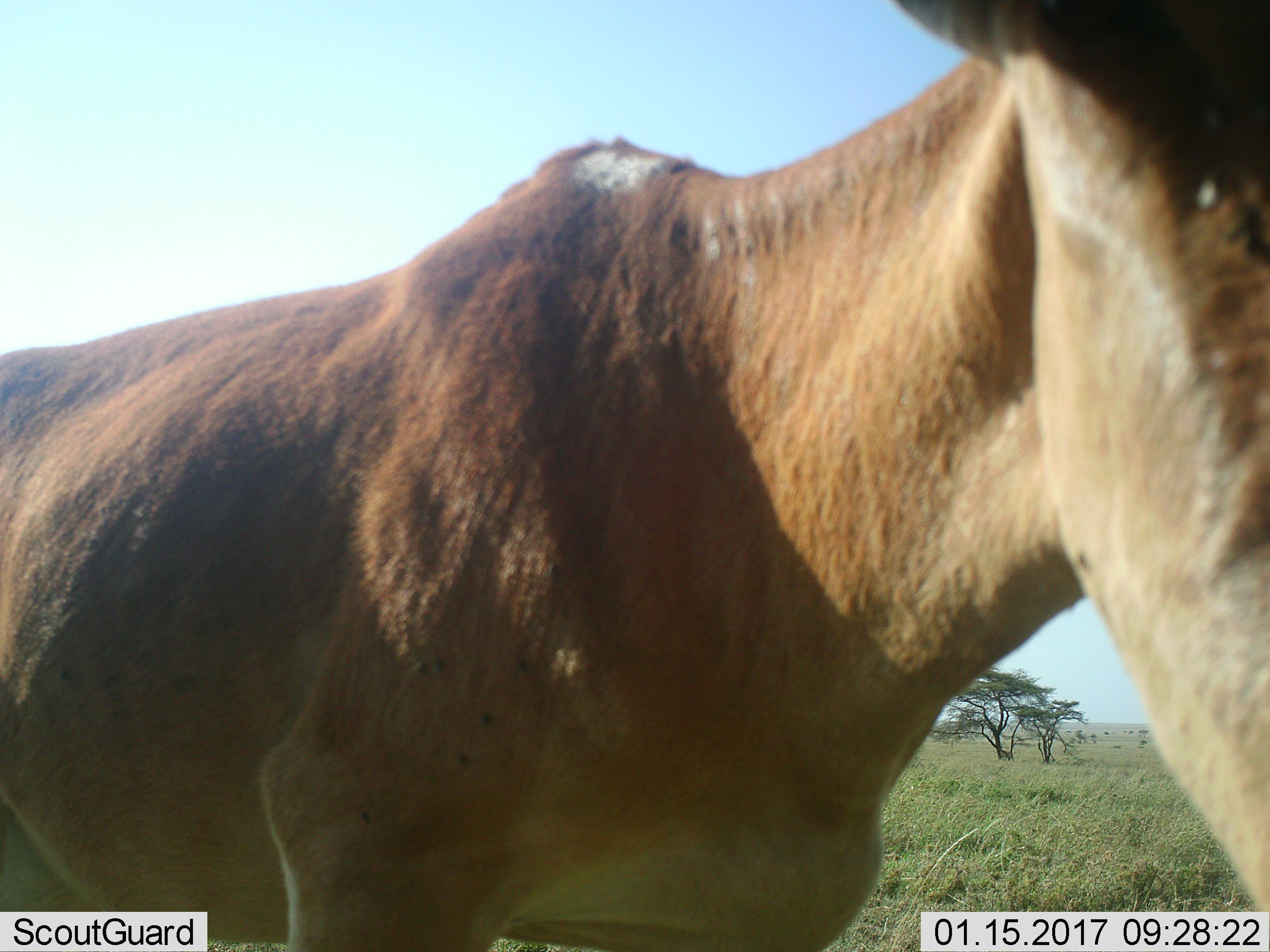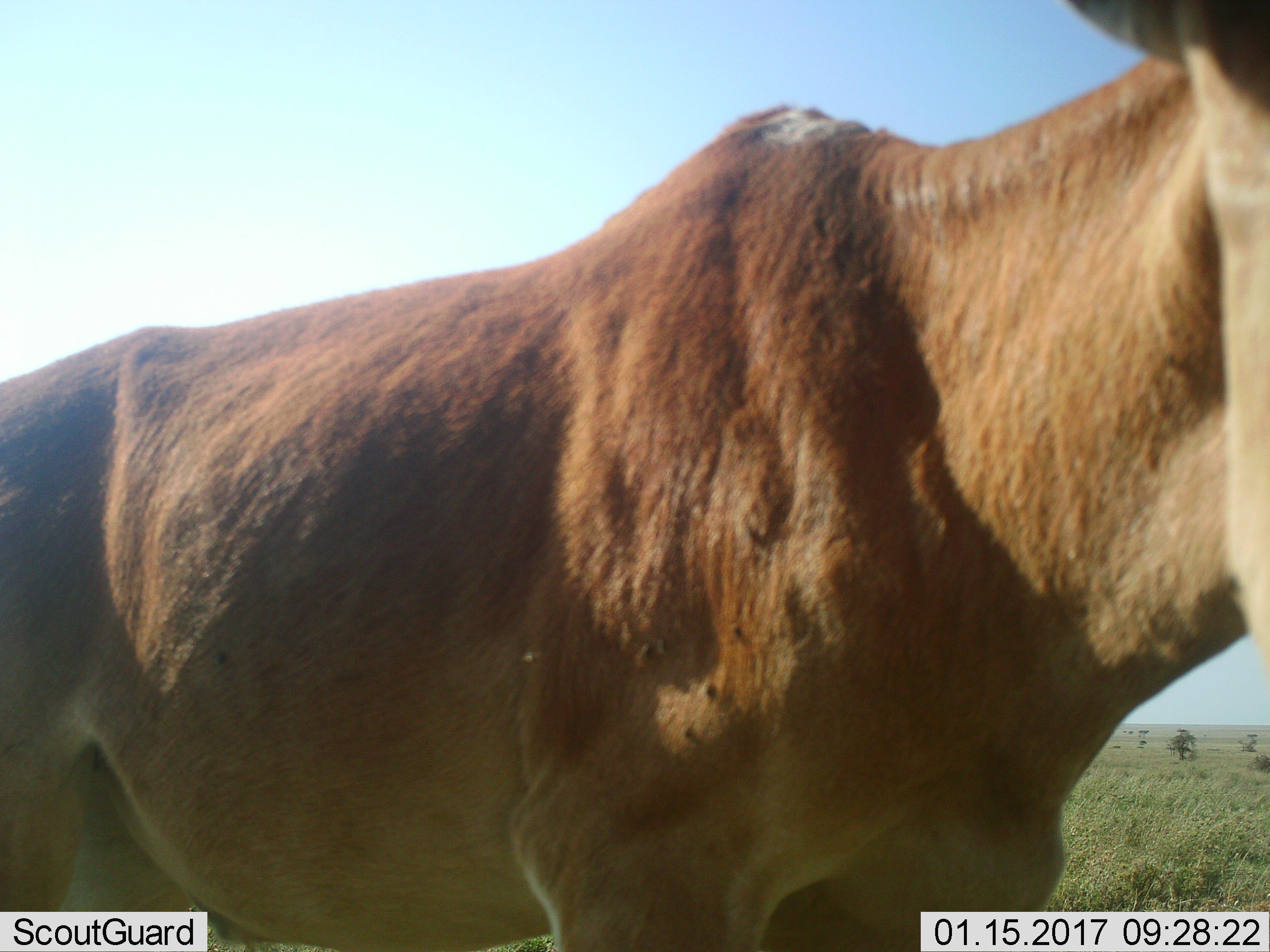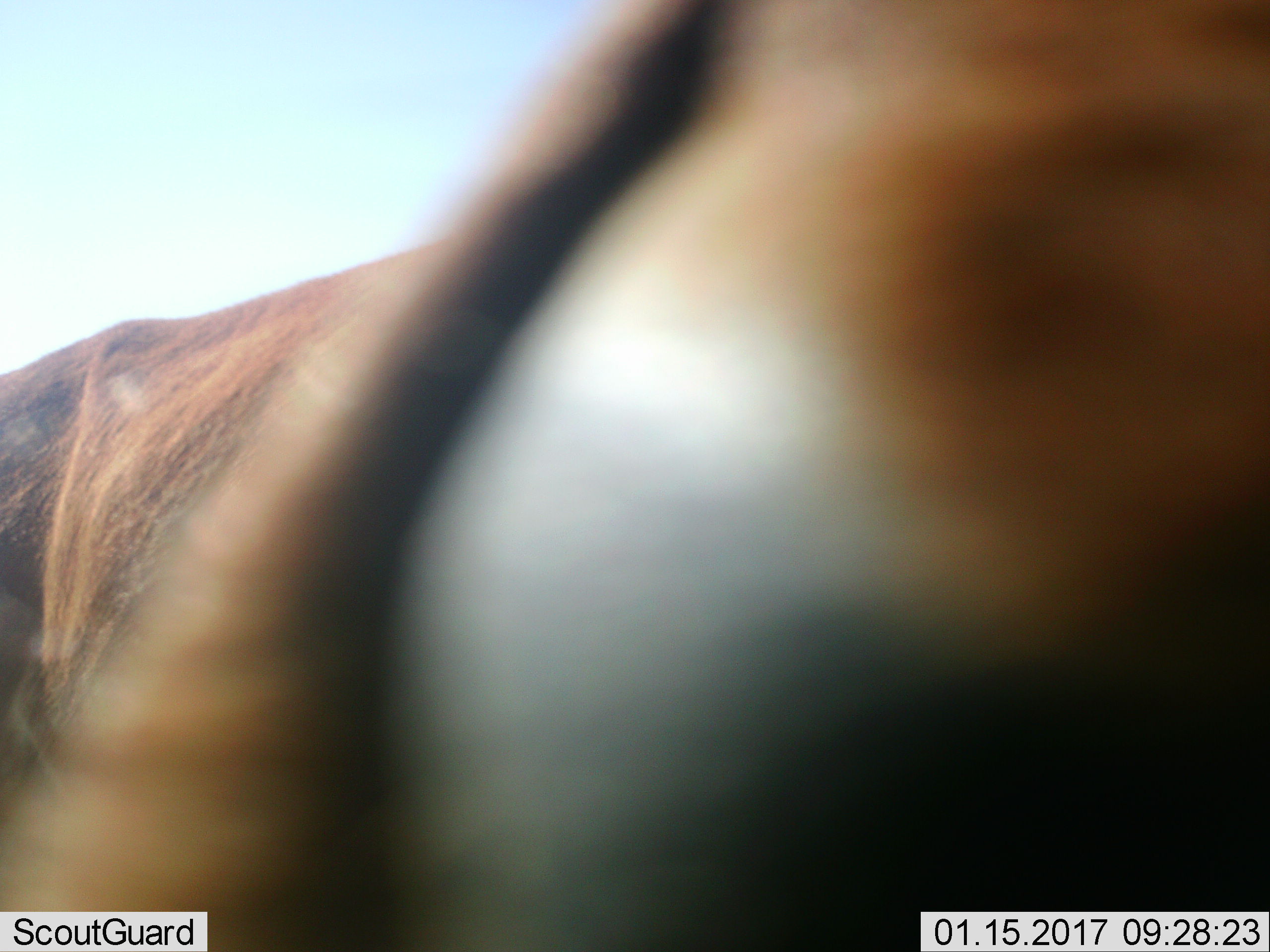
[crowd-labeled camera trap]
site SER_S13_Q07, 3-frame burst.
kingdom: Animalia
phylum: Chordata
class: Mammalia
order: Artiodactyla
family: Bovidae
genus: Alcelaphus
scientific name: Alcelaphus buselaphus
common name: hartebeest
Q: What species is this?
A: Hartebeest (Alcelaphus buselaphus).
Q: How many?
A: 1.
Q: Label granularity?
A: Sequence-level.